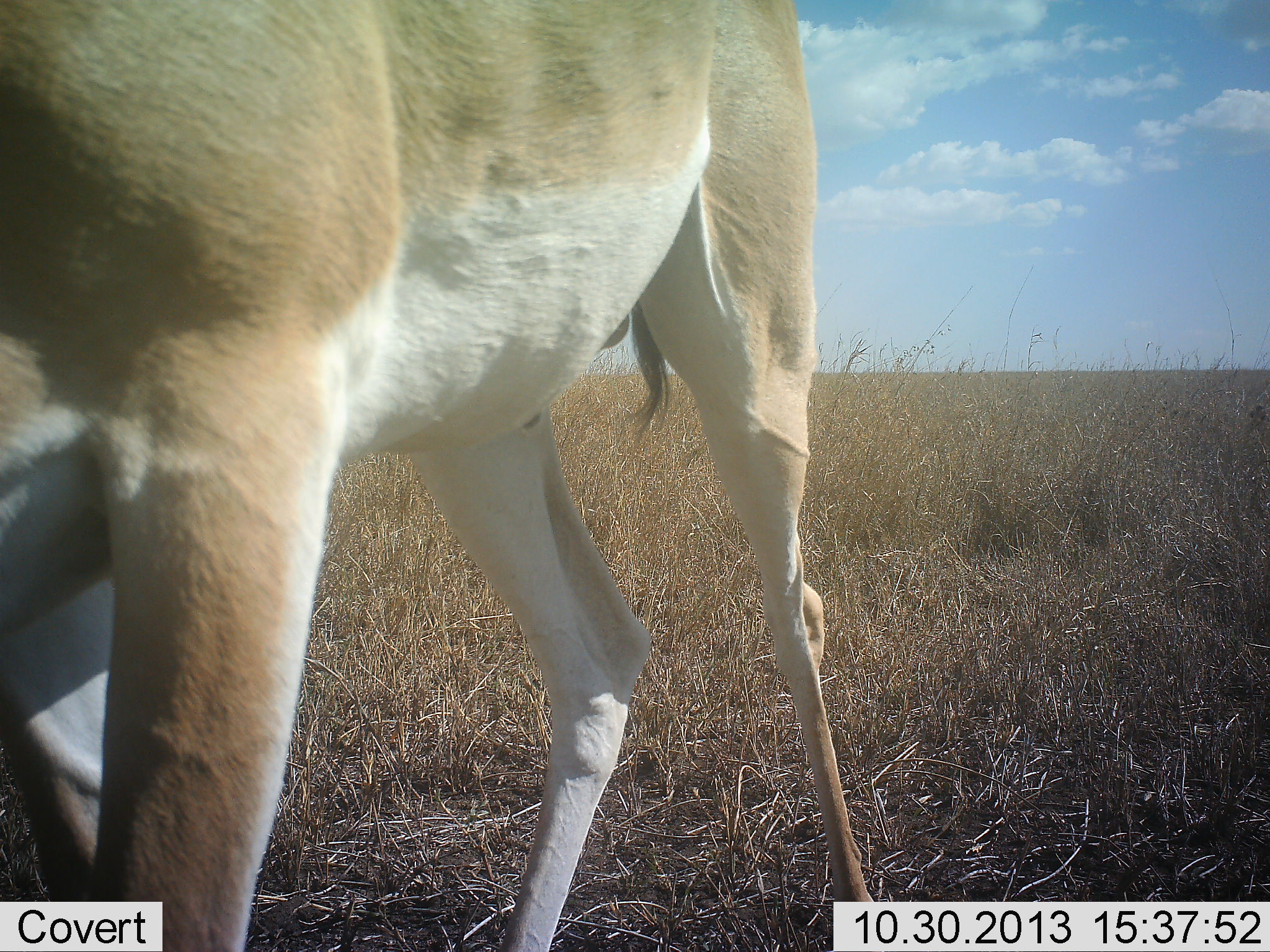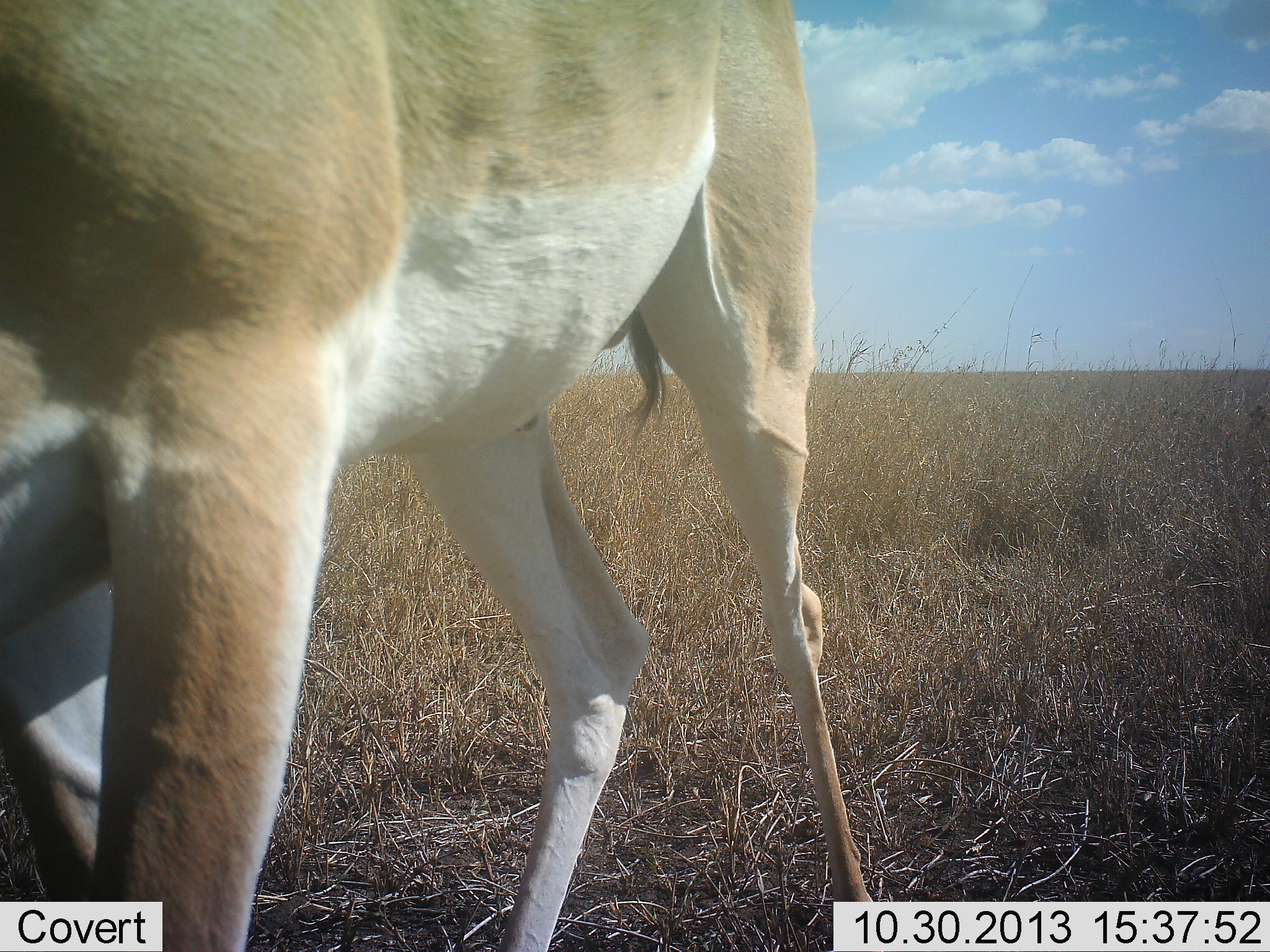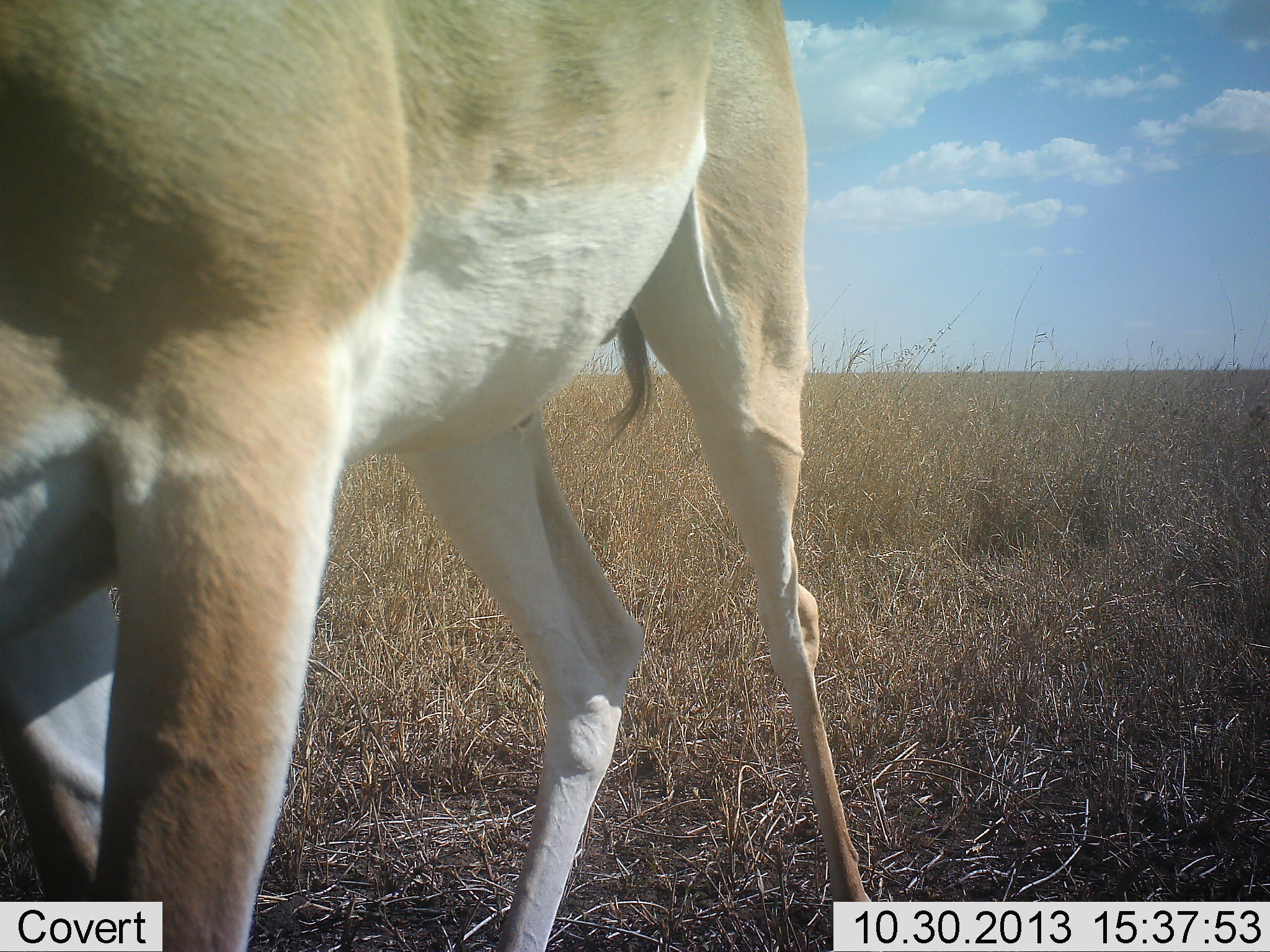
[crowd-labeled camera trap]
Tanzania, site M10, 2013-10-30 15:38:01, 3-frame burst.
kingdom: Animalia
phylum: Chordata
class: Mammalia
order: Artiodactyla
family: Bovidae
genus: Nanger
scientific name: Nanger granti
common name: grant's gazelle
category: gazellegrants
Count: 1.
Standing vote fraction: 70%.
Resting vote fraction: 0%.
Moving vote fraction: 10%.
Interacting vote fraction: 10%.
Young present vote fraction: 0%.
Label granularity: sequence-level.